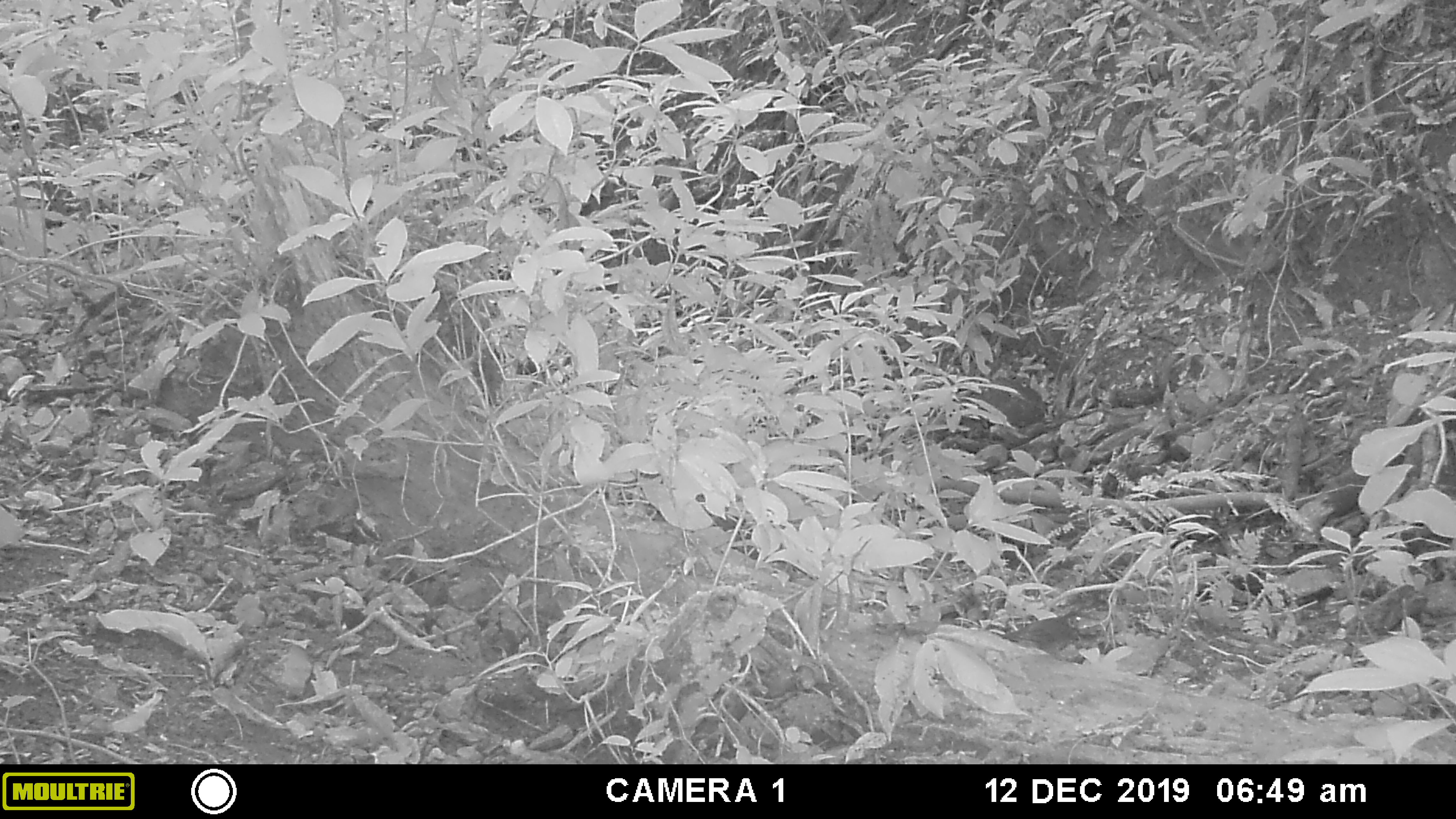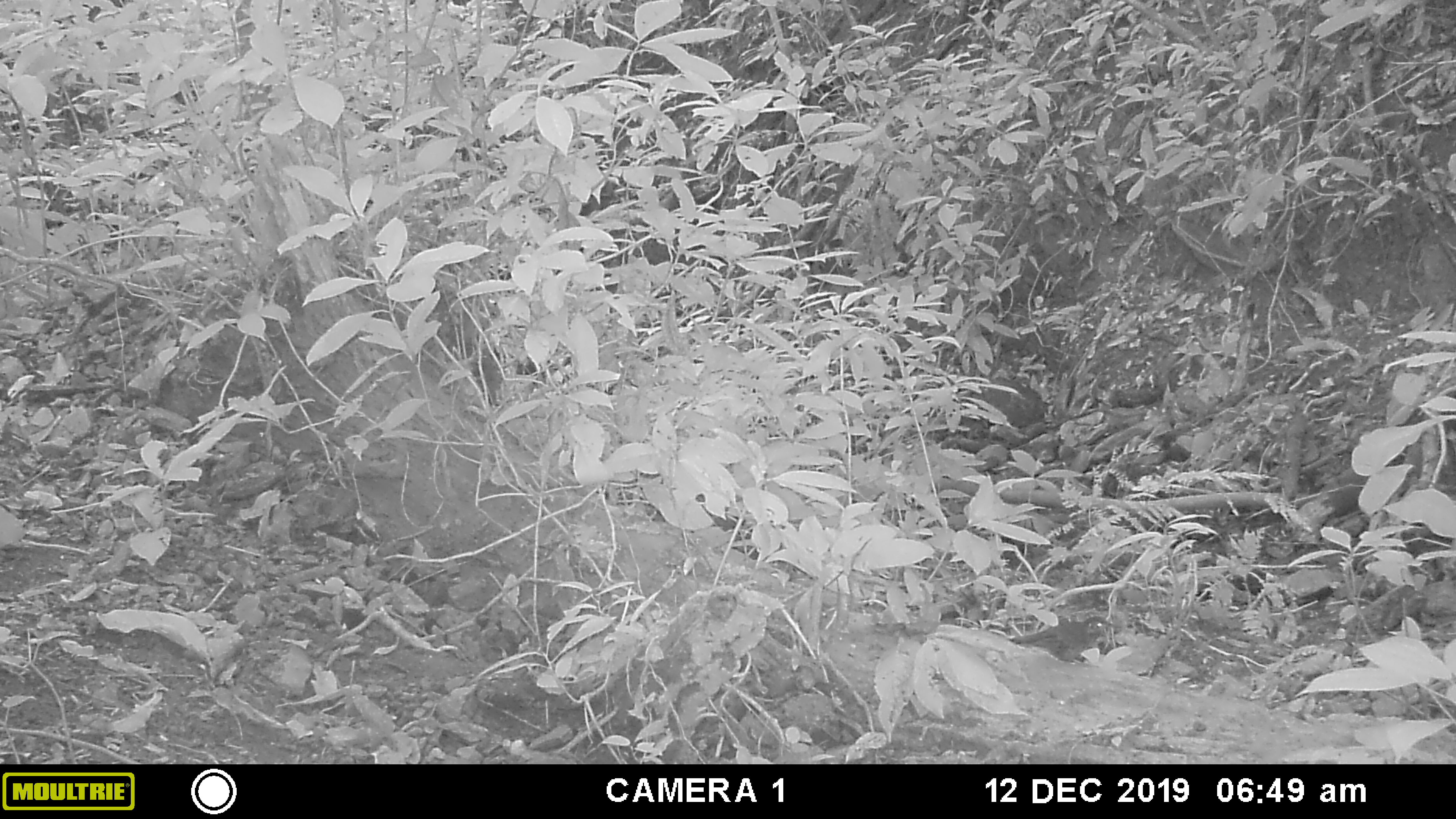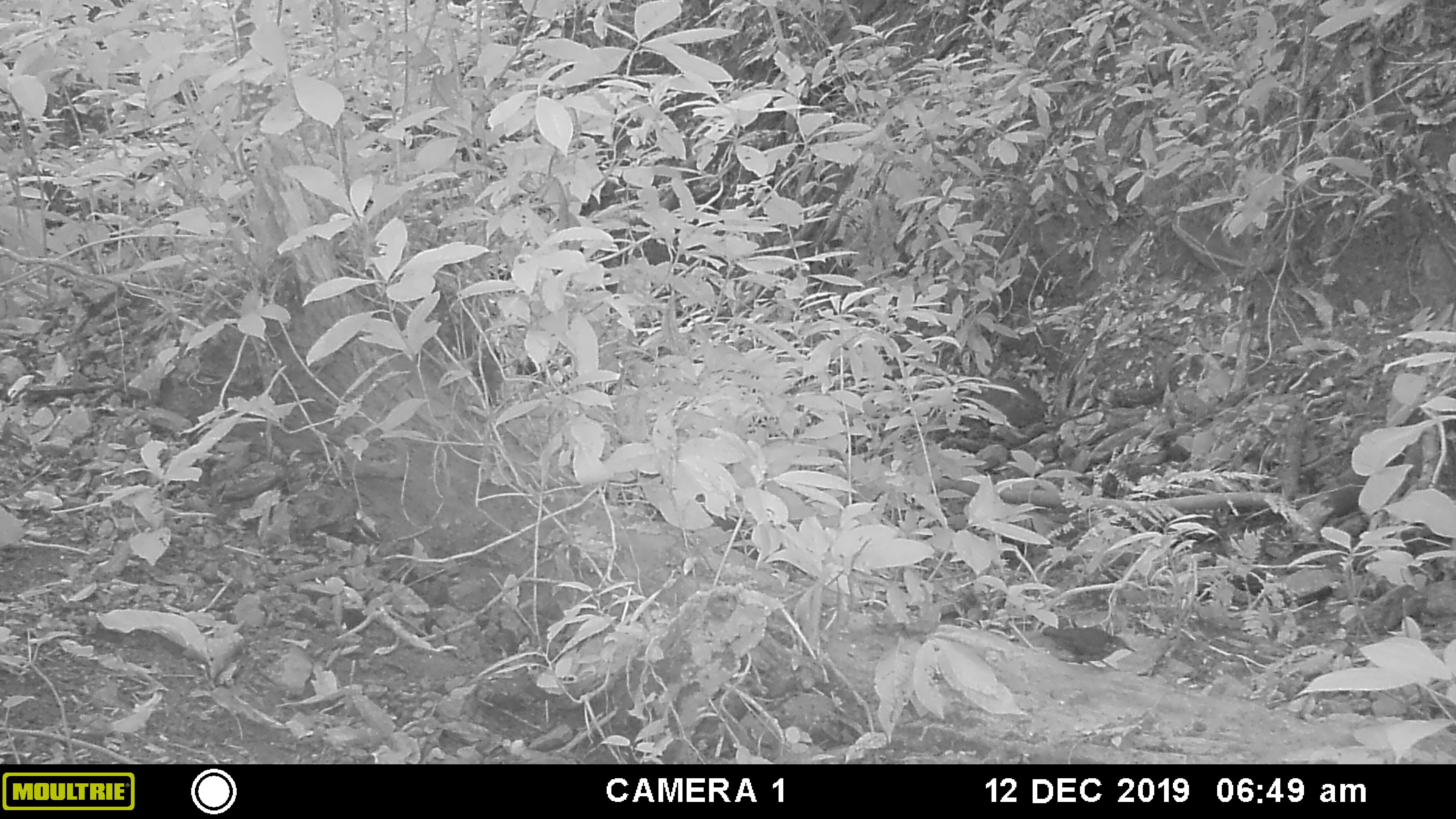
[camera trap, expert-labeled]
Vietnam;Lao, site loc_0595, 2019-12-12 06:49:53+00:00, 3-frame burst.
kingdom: Animalia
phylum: Chordata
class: Aves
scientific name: Aves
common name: bird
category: unidentified bird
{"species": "unidentified bird (bird) (Aves)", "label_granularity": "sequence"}